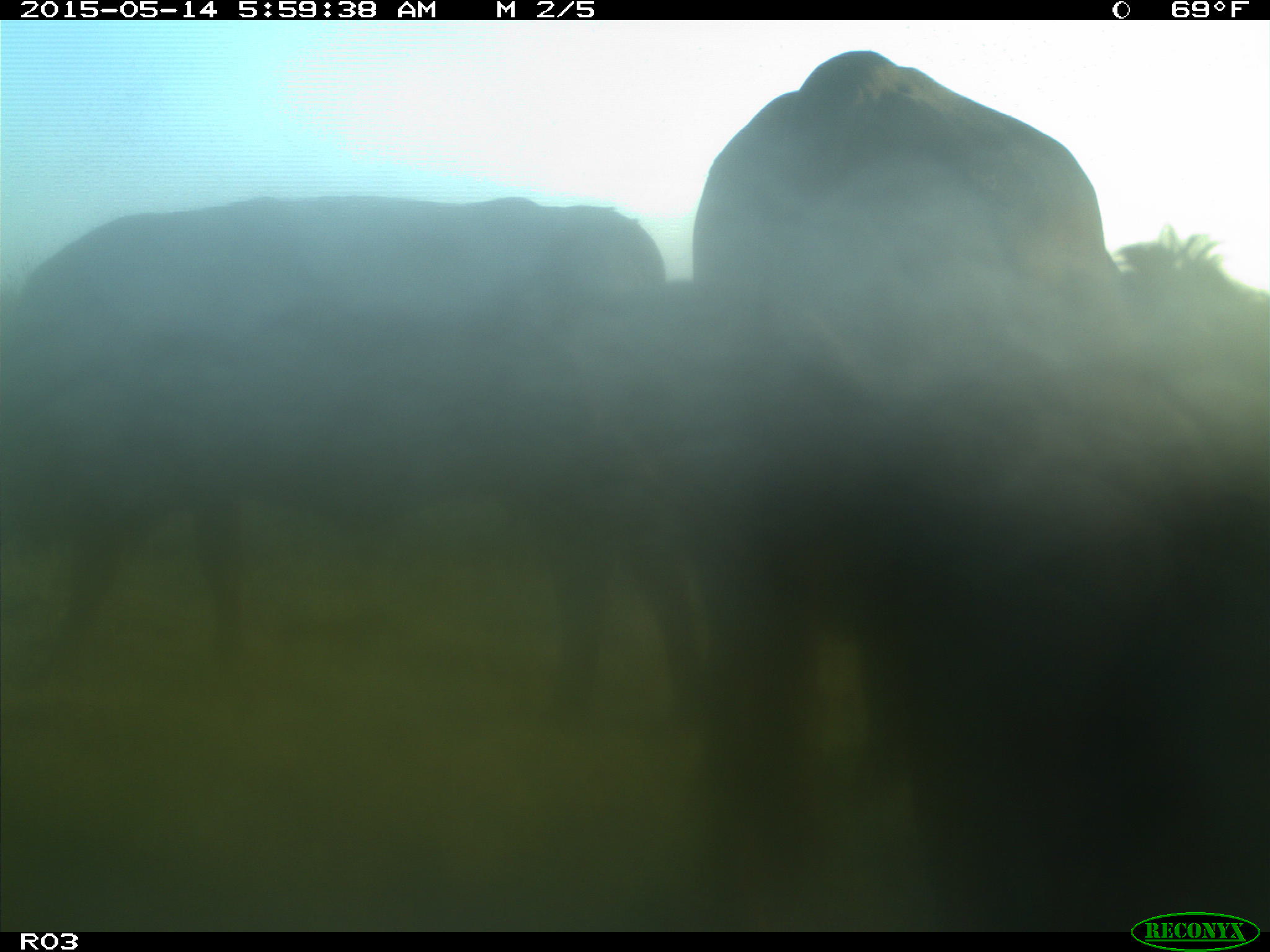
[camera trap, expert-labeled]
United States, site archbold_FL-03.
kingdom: Animalia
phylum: Chordata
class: Mammalia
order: Artiodactyla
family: Bovidae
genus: Bos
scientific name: Bos taurus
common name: domestic cow